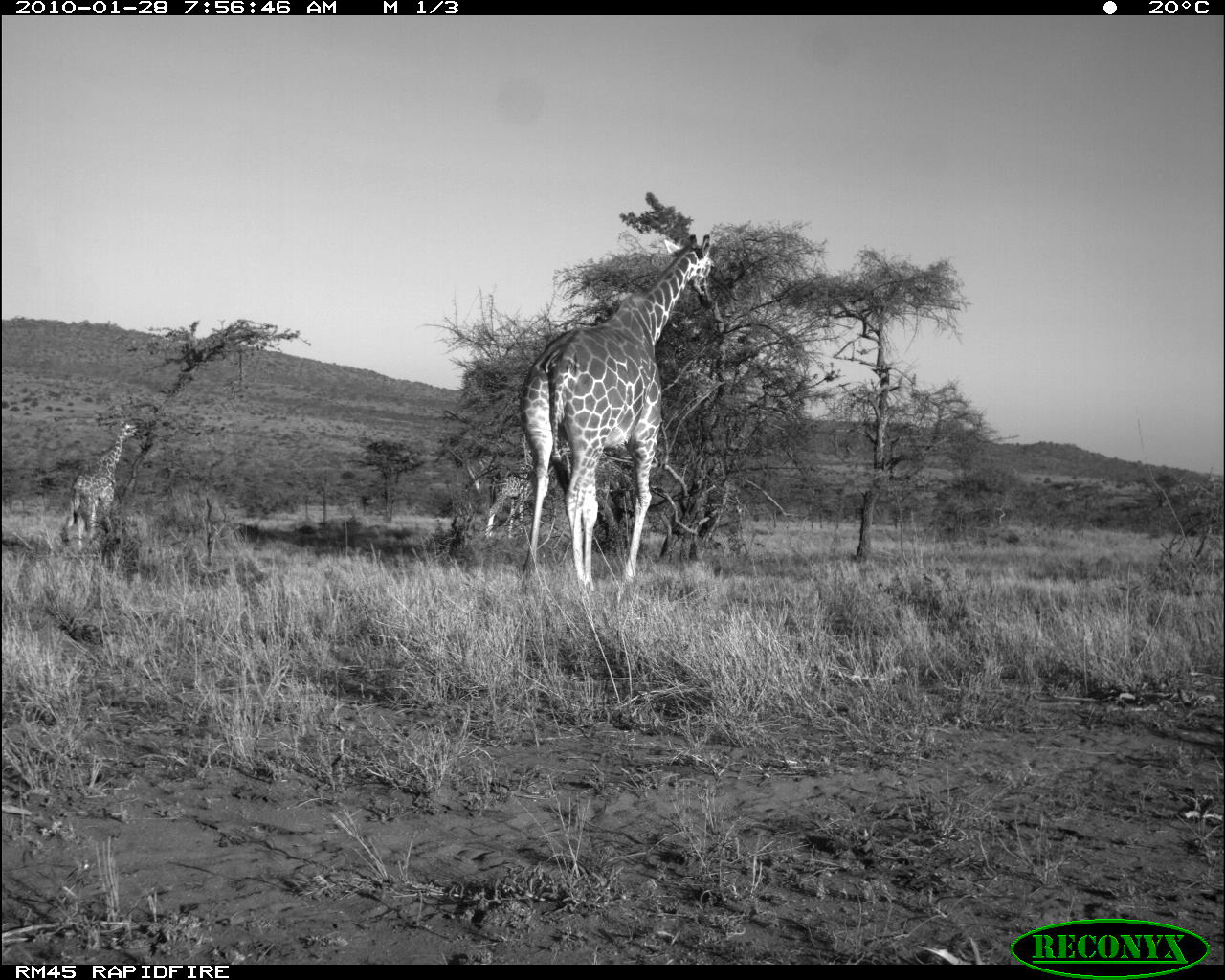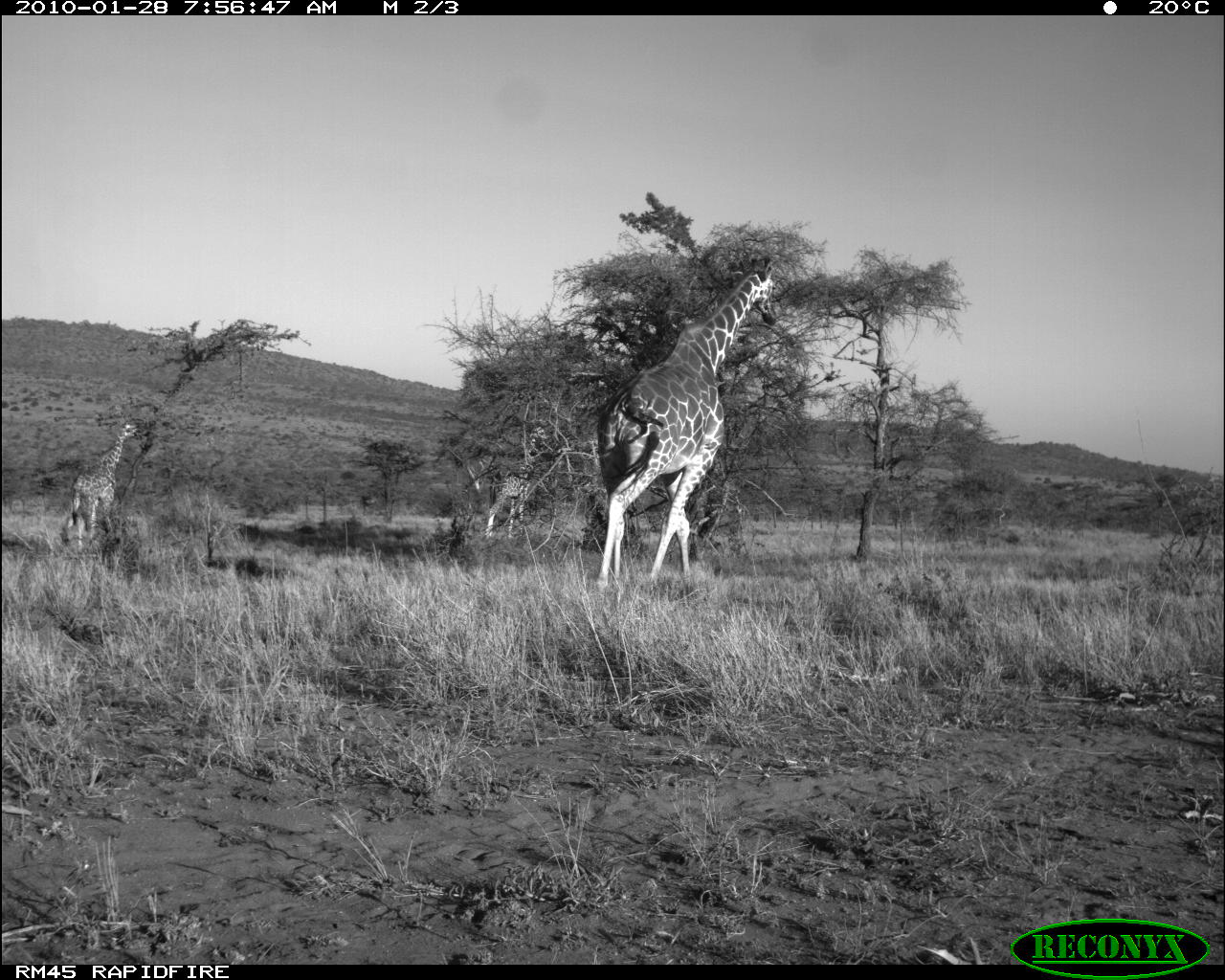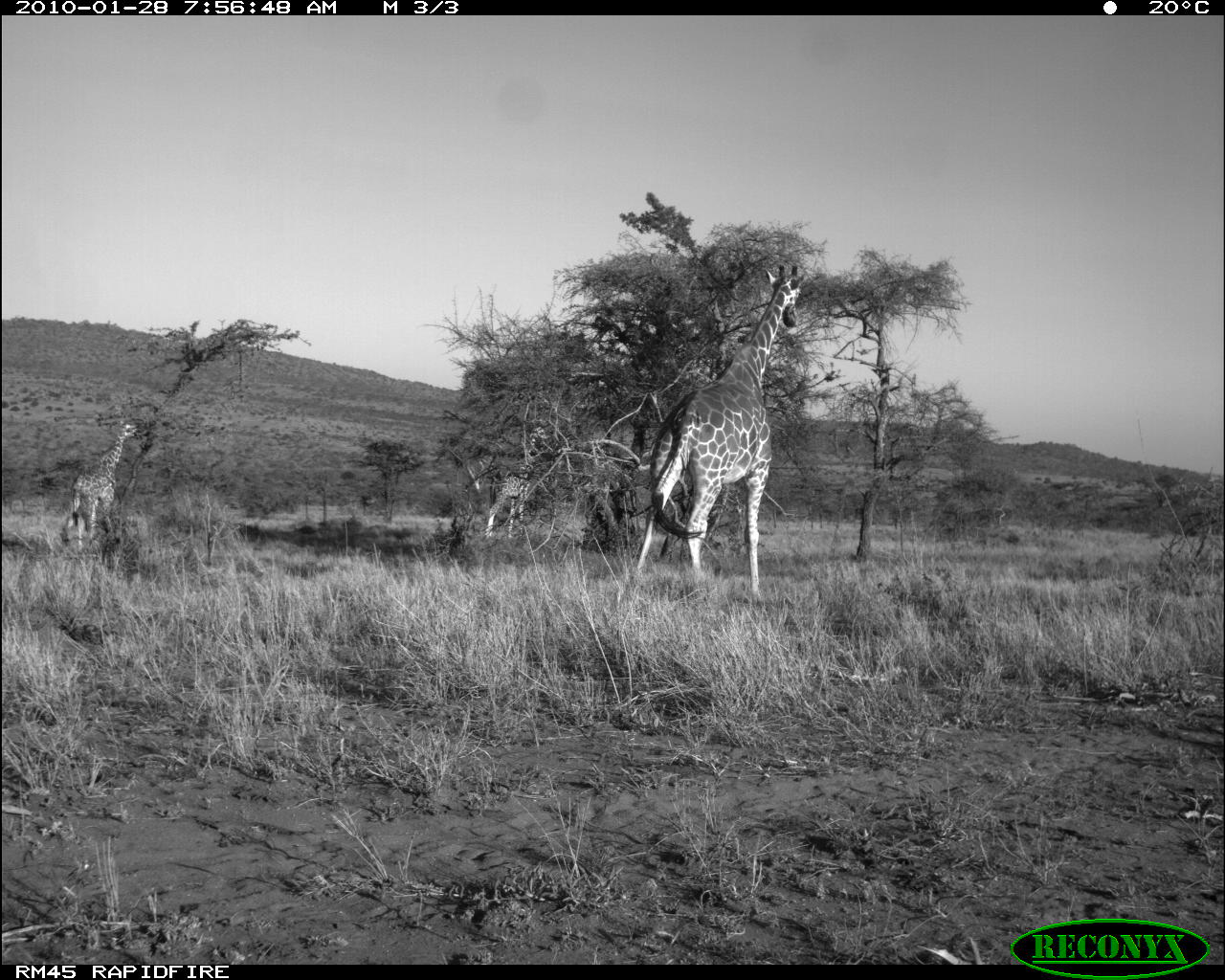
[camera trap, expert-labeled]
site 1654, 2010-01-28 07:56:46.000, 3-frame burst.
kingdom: Animalia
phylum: Chordata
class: Mammalia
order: Artiodactyla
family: Giraffidae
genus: Giraffa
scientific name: Giraffa camelopardalis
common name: giraffe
Giraffa camelopardalis (giraffe), count 3.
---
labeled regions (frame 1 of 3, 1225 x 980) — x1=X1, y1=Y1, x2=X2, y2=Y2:
giraffa camelopardalis: x1=518, y1=233, x2=716, y2=593; x1=63, y1=420, x2=137, y2=549; x1=482, y1=470, x2=533, y2=539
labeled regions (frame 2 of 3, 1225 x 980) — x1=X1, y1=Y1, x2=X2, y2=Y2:
giraffa camelopardalis: x1=593, y1=253, x2=777, y2=593; x1=61, y1=420, x2=137, y2=550; x1=482, y1=470, x2=533, y2=539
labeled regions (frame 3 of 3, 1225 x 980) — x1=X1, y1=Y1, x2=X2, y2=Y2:
giraffa camelopardalis: x1=630, y1=260, x2=805, y2=593; x1=61, y1=420, x2=140, y2=551; x1=480, y1=465, x2=533, y2=539